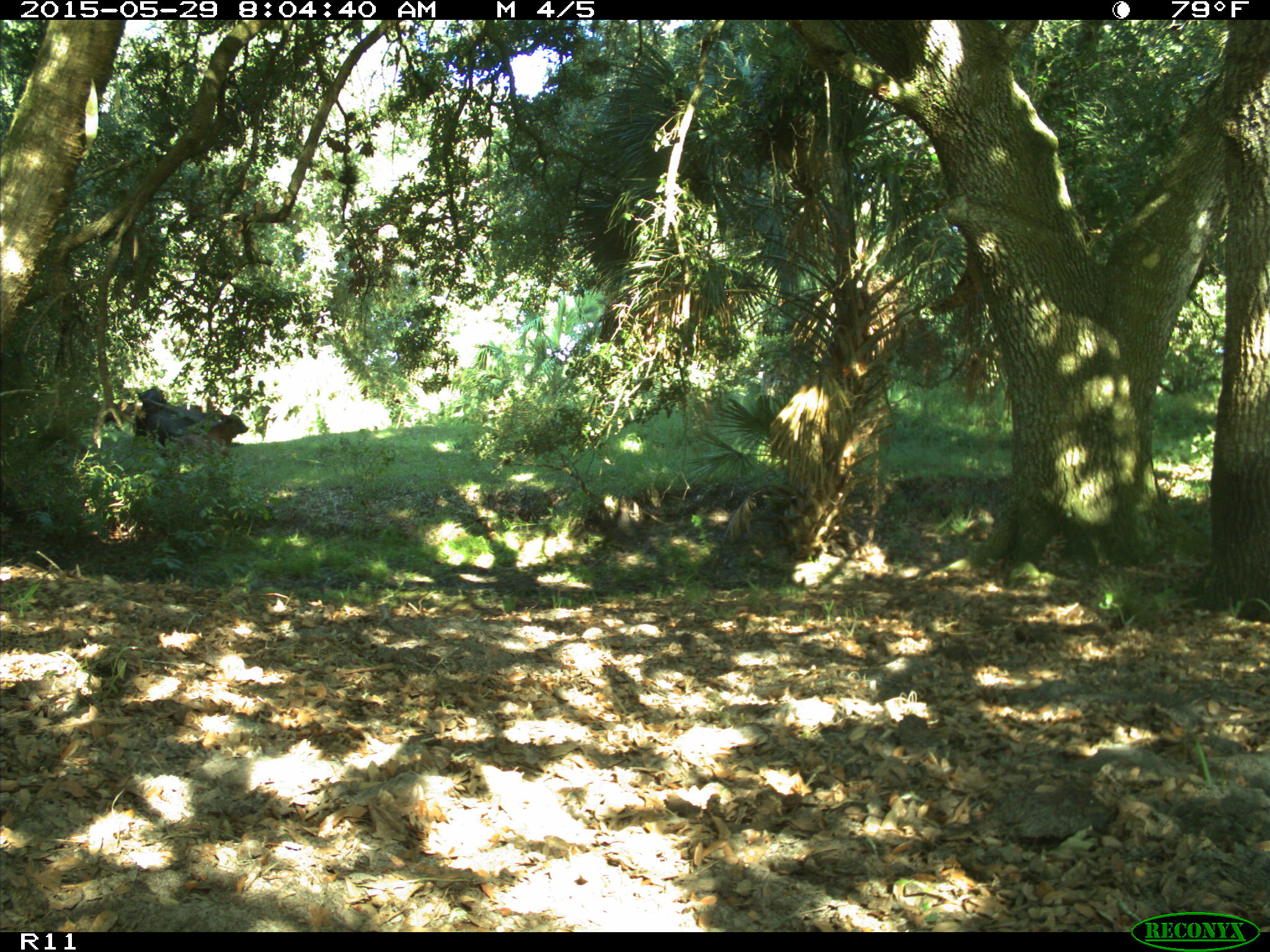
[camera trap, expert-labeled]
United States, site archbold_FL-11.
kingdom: Animalia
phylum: Chordata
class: Mammalia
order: Artiodactyla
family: Bovidae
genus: Bos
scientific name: Bos taurus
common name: domestic cow